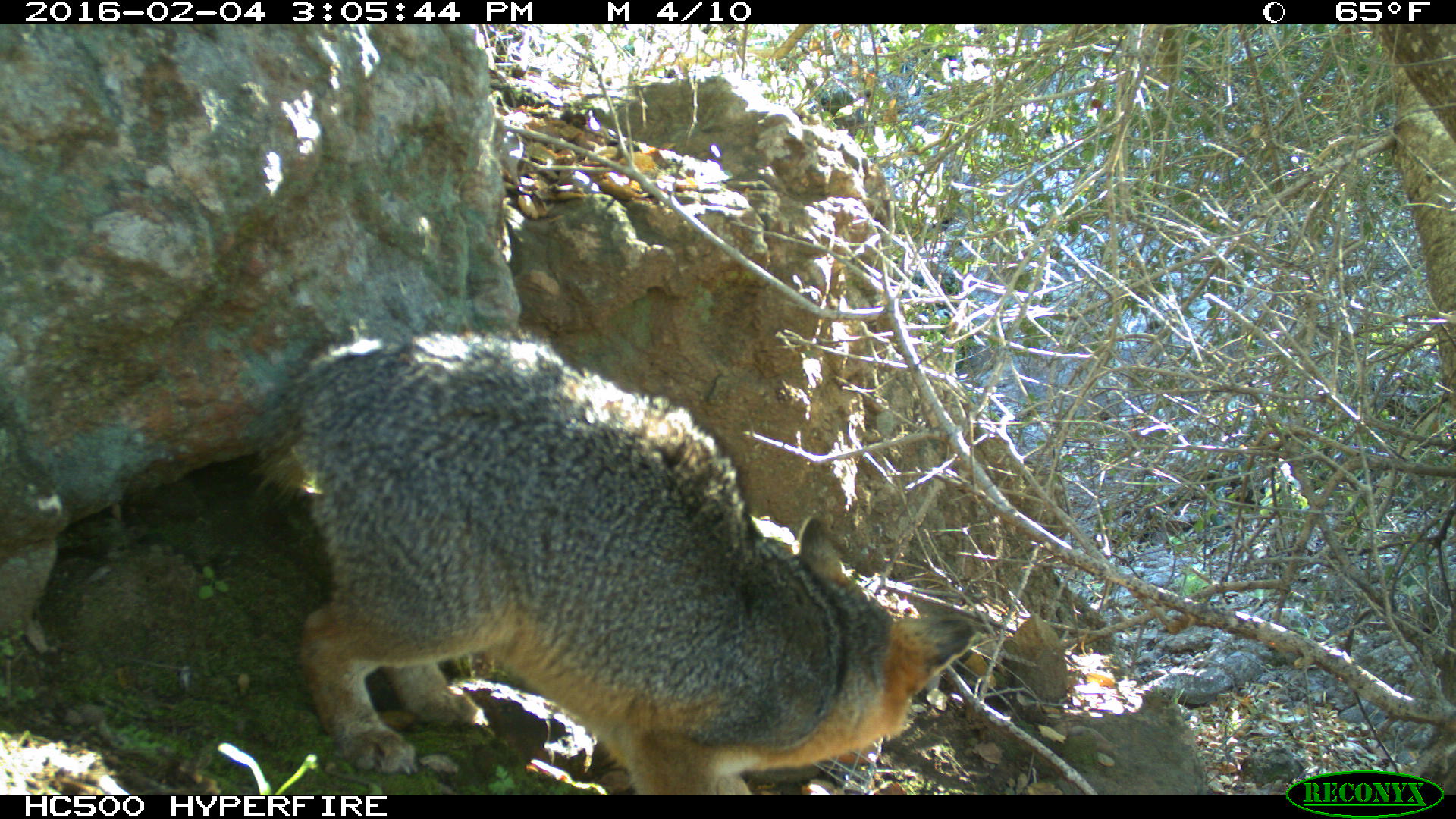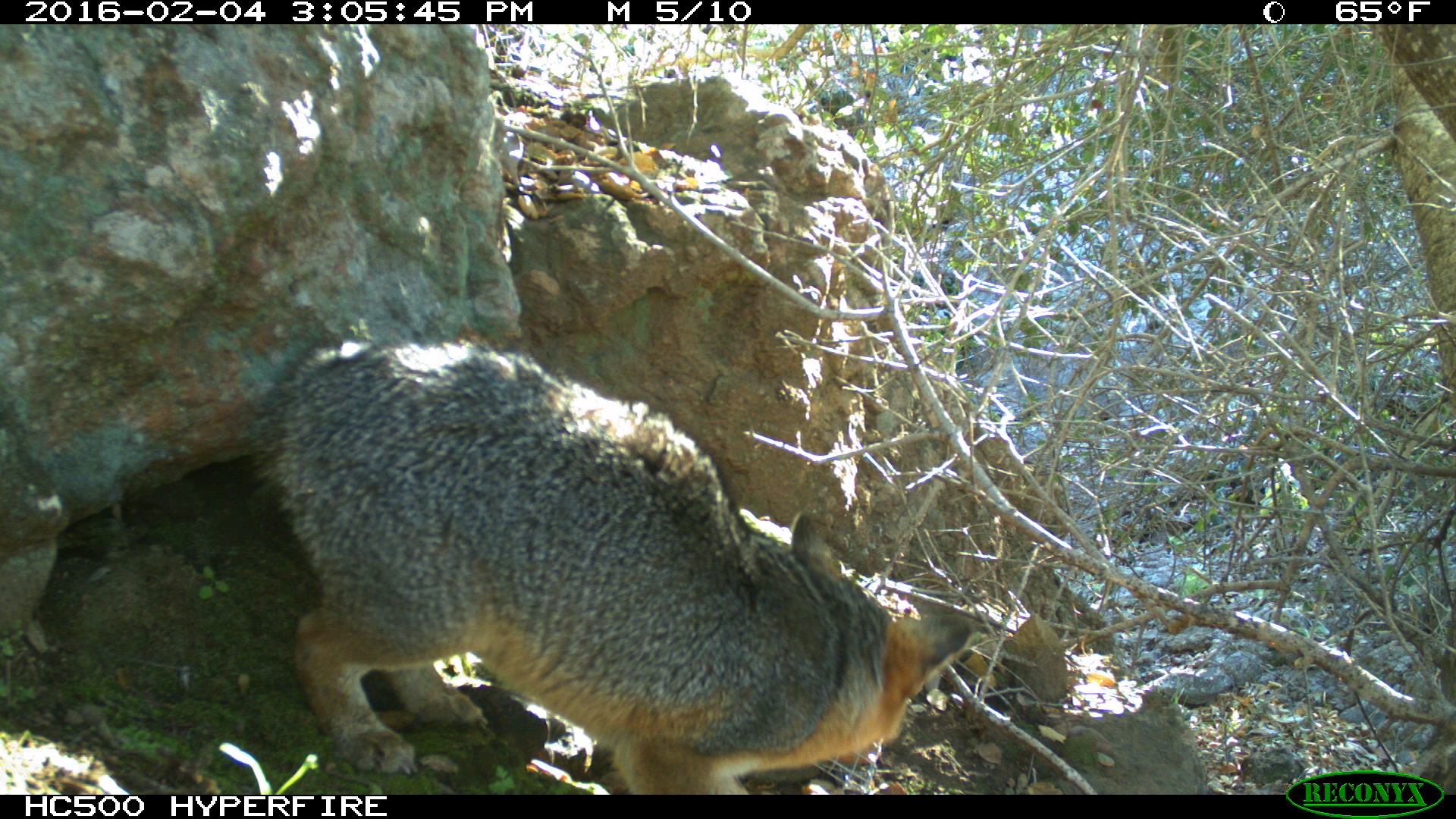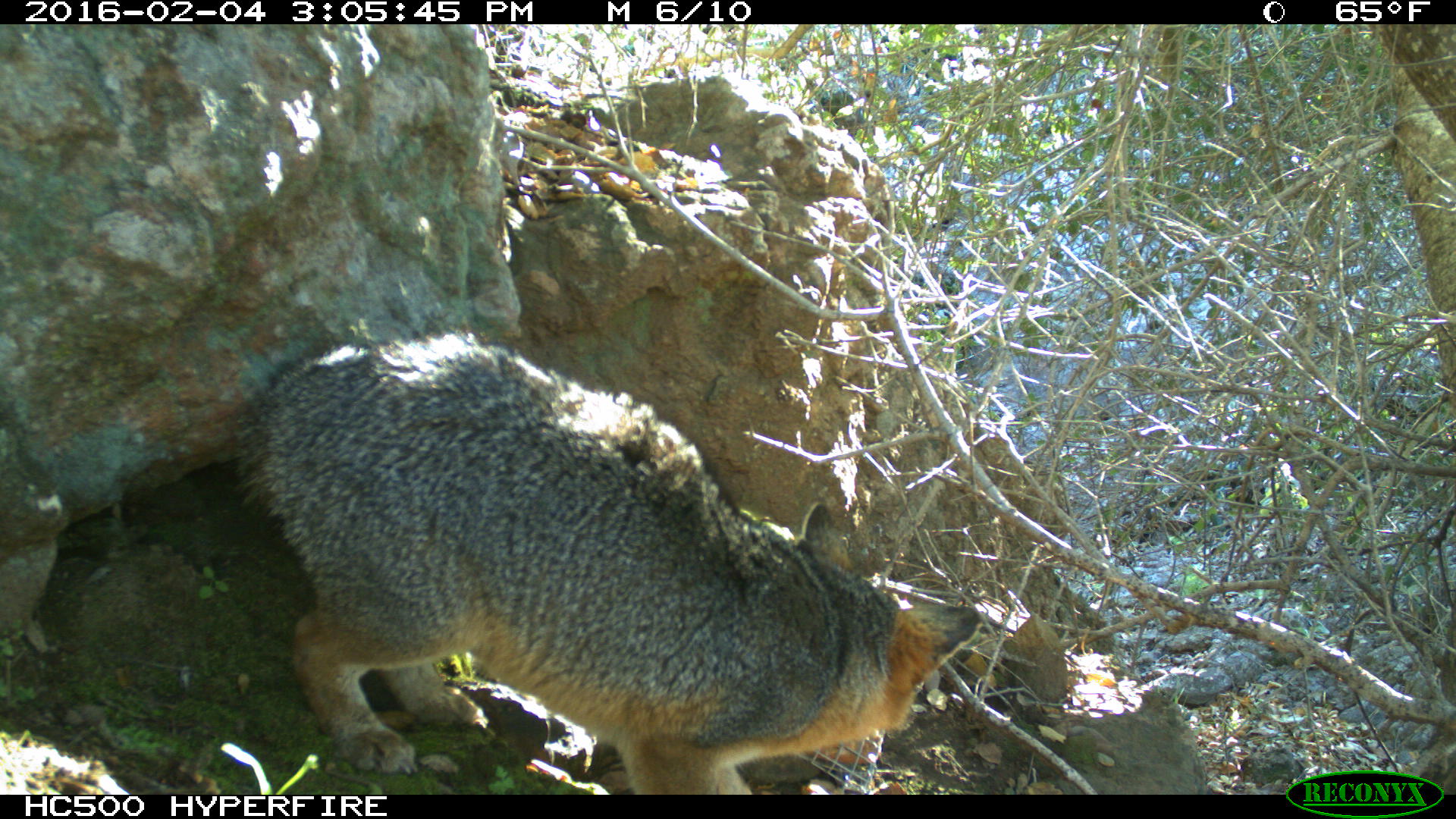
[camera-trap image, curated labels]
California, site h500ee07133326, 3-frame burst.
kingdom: Animalia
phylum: Chordata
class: Mammalia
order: Carnivora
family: Canidae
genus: Urocyon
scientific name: Urocyon littoralis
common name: island fox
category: fox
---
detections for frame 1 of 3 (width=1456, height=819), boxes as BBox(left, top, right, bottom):
fox: BBox(243, 321, 977, 794)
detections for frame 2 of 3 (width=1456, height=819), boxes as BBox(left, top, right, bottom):
fox: BBox(251, 332, 972, 795)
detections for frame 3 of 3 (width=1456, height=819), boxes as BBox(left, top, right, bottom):
fox: BBox(236, 334, 976, 793)